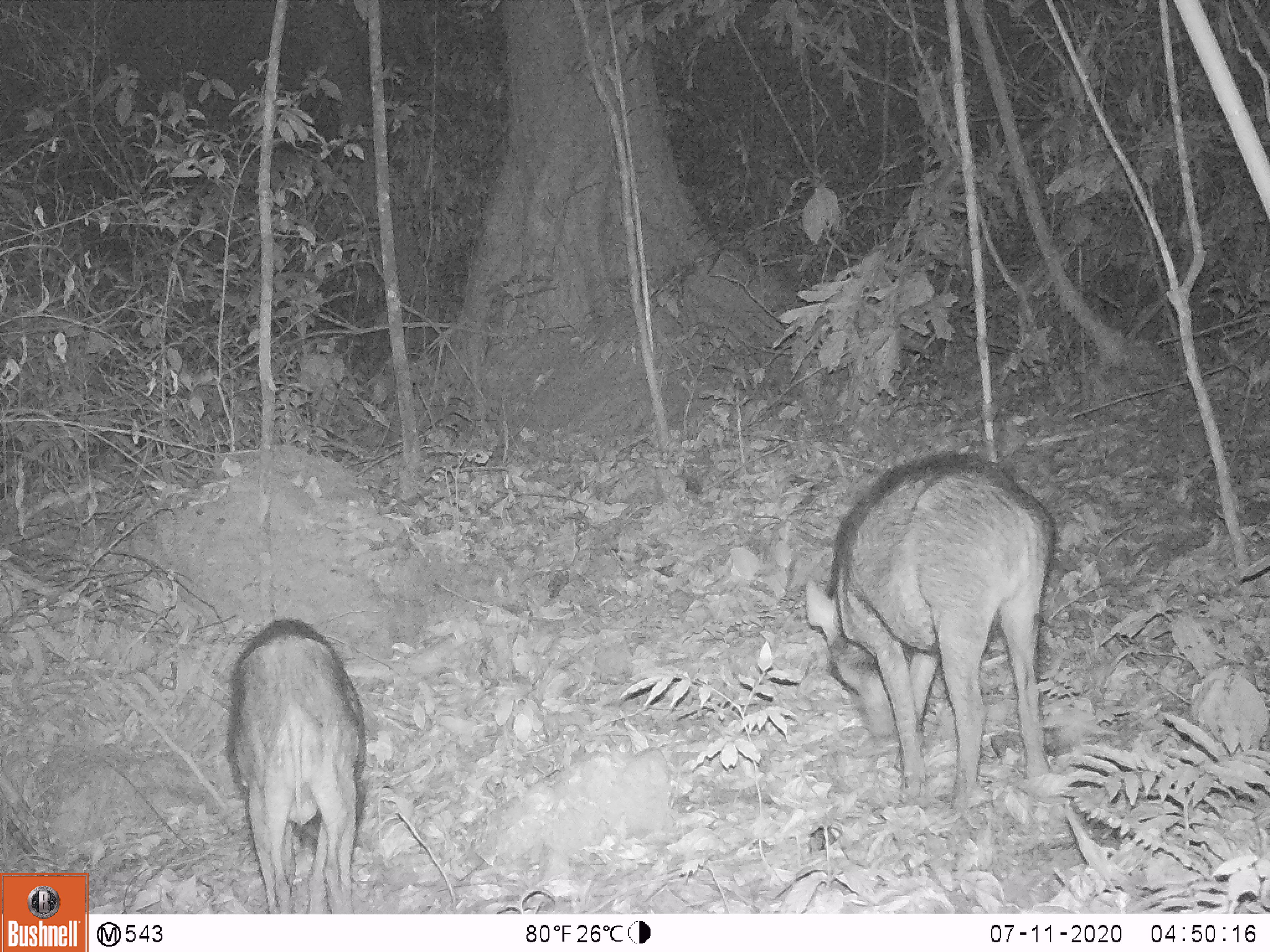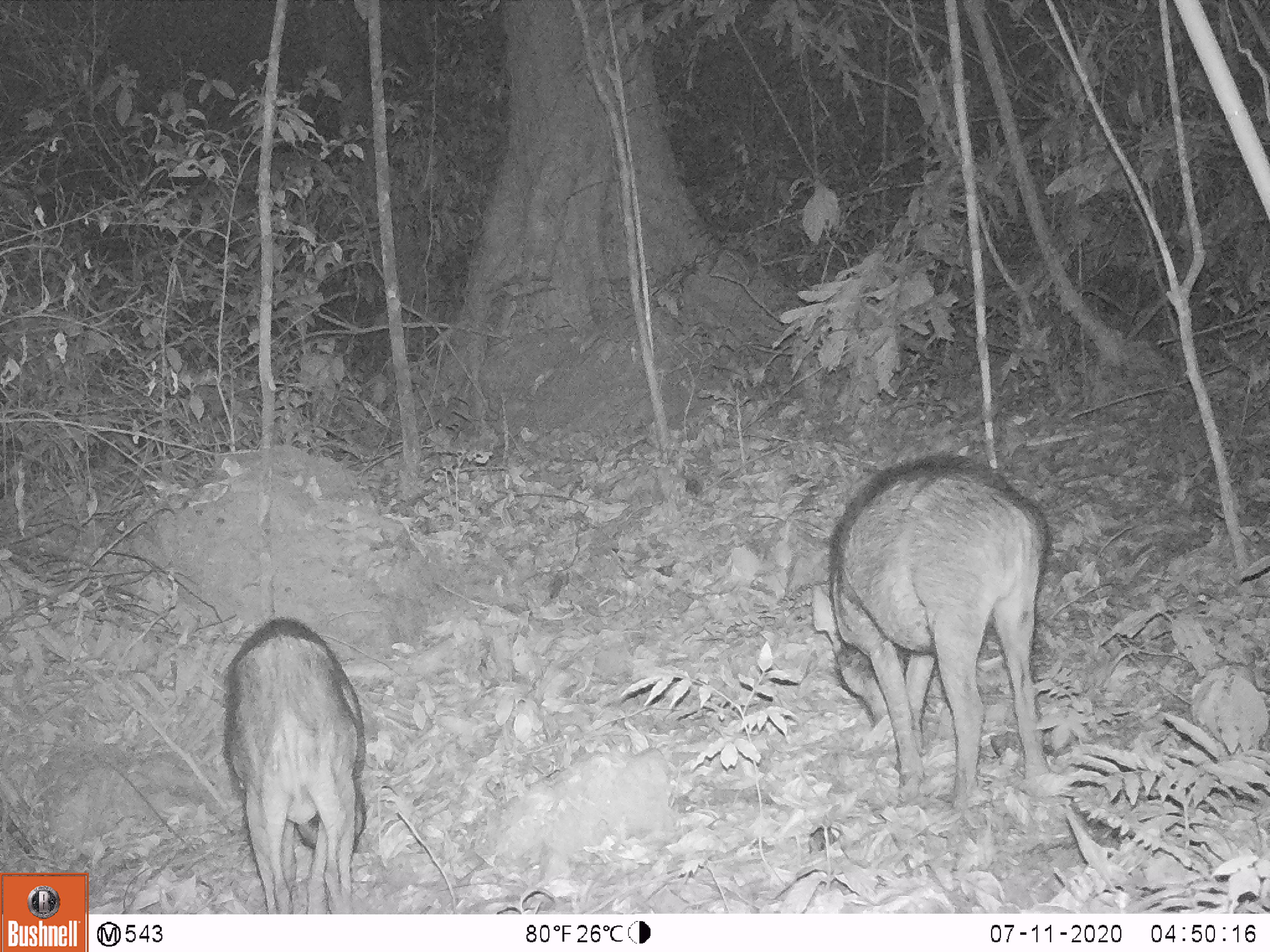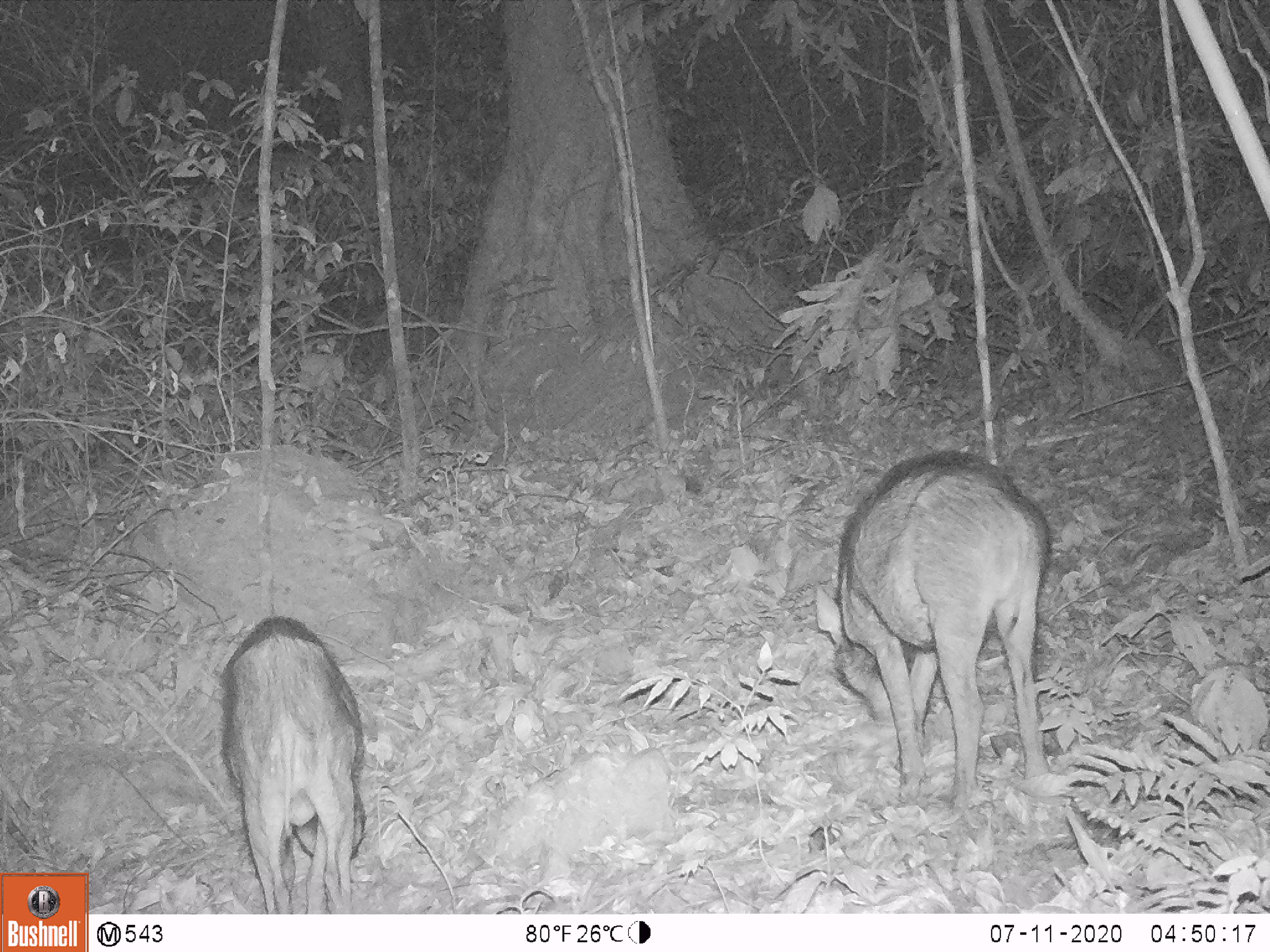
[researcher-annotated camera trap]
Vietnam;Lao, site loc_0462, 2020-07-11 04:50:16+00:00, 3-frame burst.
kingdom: Animalia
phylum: Chordata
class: Mammalia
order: Artiodactyla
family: Suidae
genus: Sus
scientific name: Sus scrofa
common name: eurasian wild pig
Eurasian wild pig (Sus scrofa). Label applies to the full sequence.